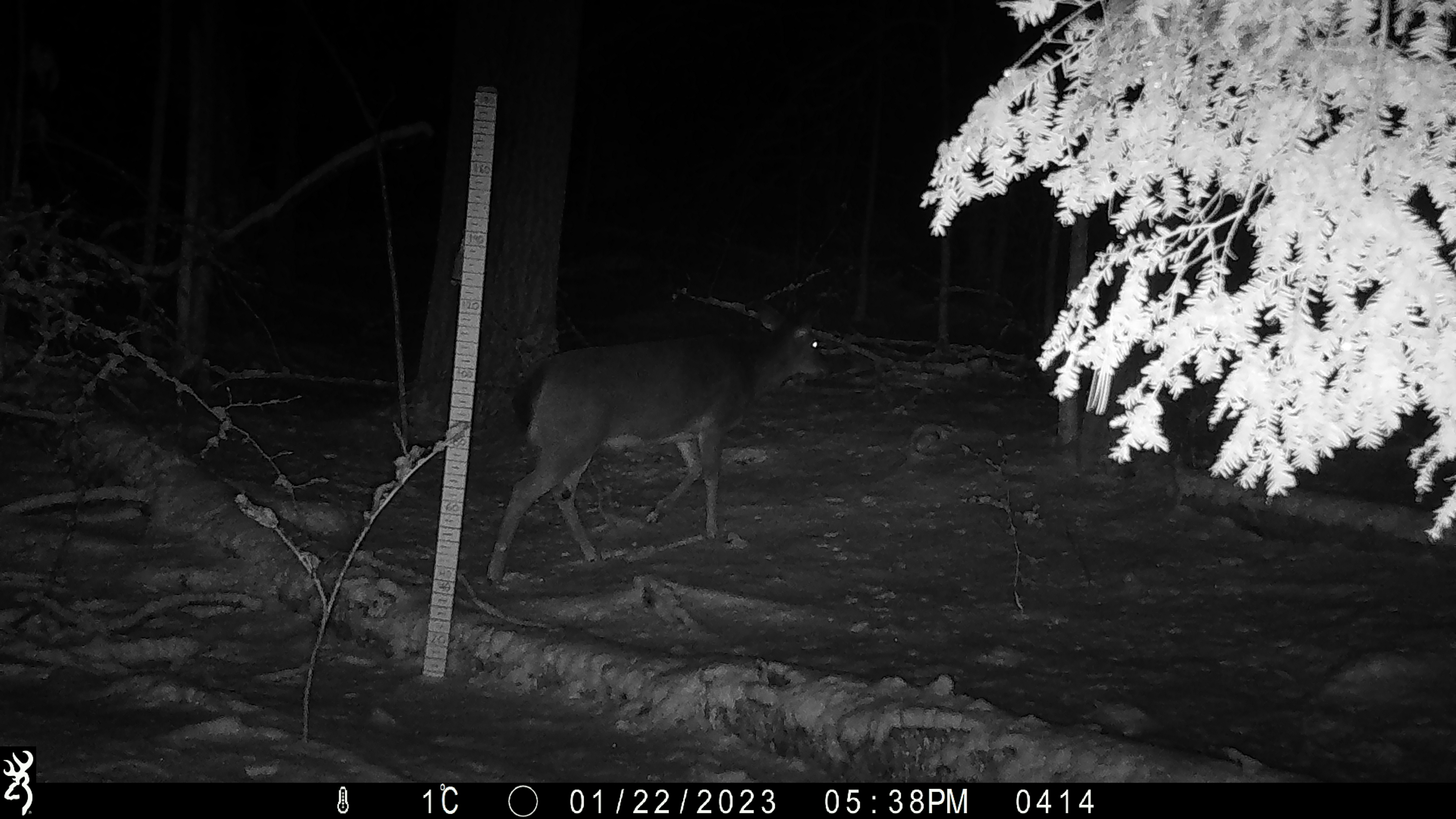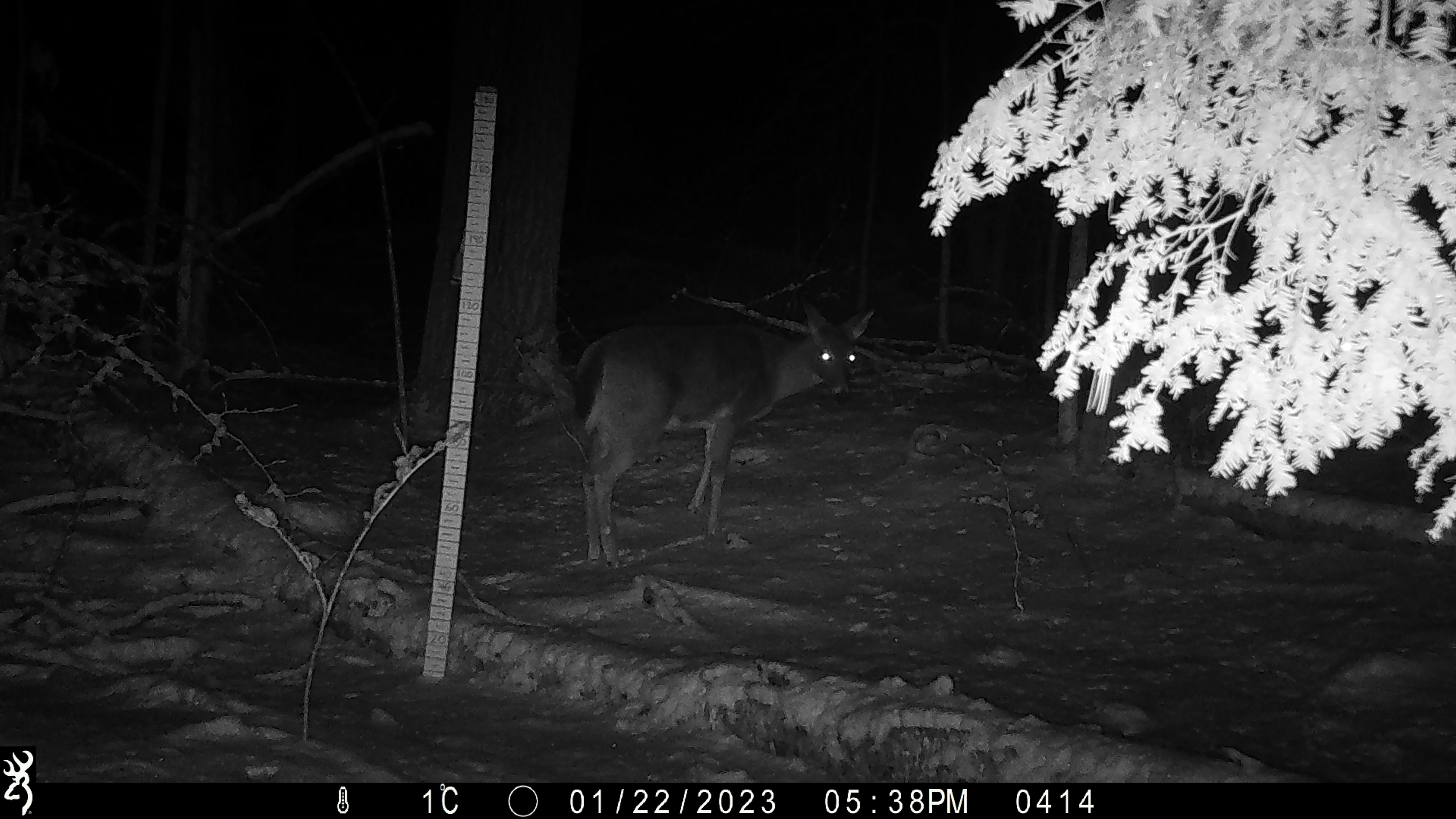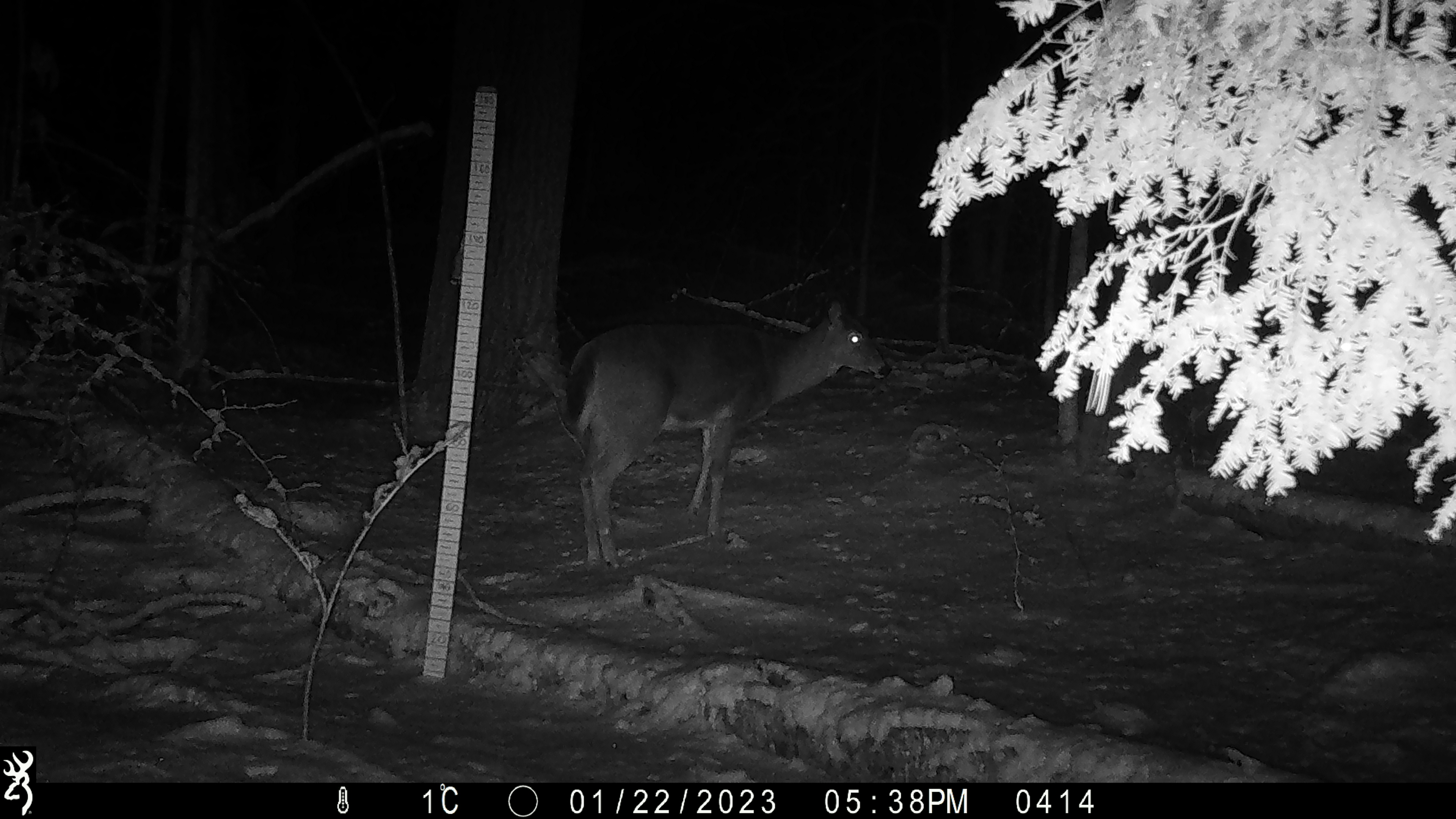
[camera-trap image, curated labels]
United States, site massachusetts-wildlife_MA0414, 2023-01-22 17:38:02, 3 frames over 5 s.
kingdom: Animalia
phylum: Chordata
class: Mammalia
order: Artiodactyla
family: Cervidae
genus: Odocoileus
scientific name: Odocoileus virginianus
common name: white-tailed deer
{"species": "white-tailed deer (Odocoileus virginianus)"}